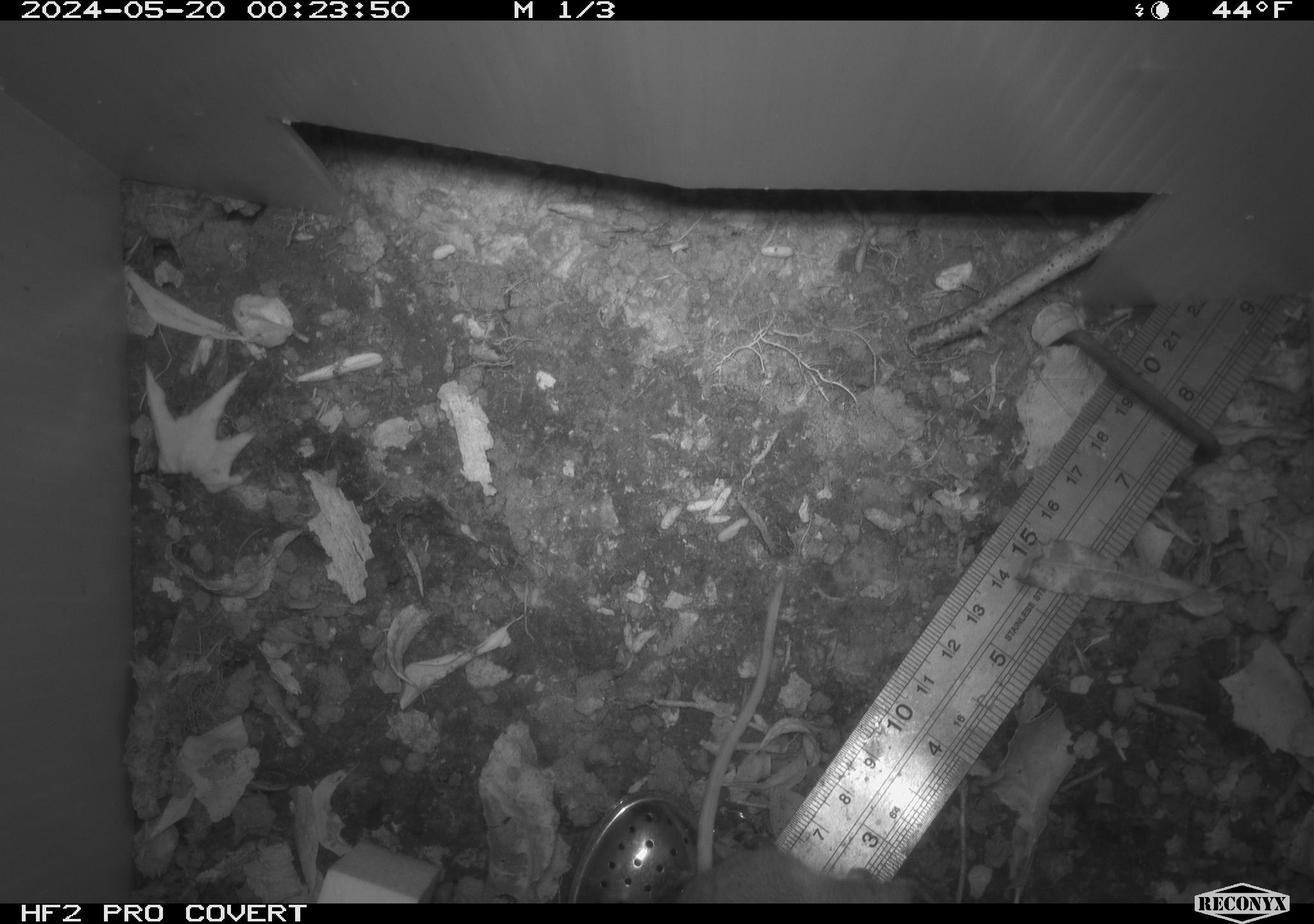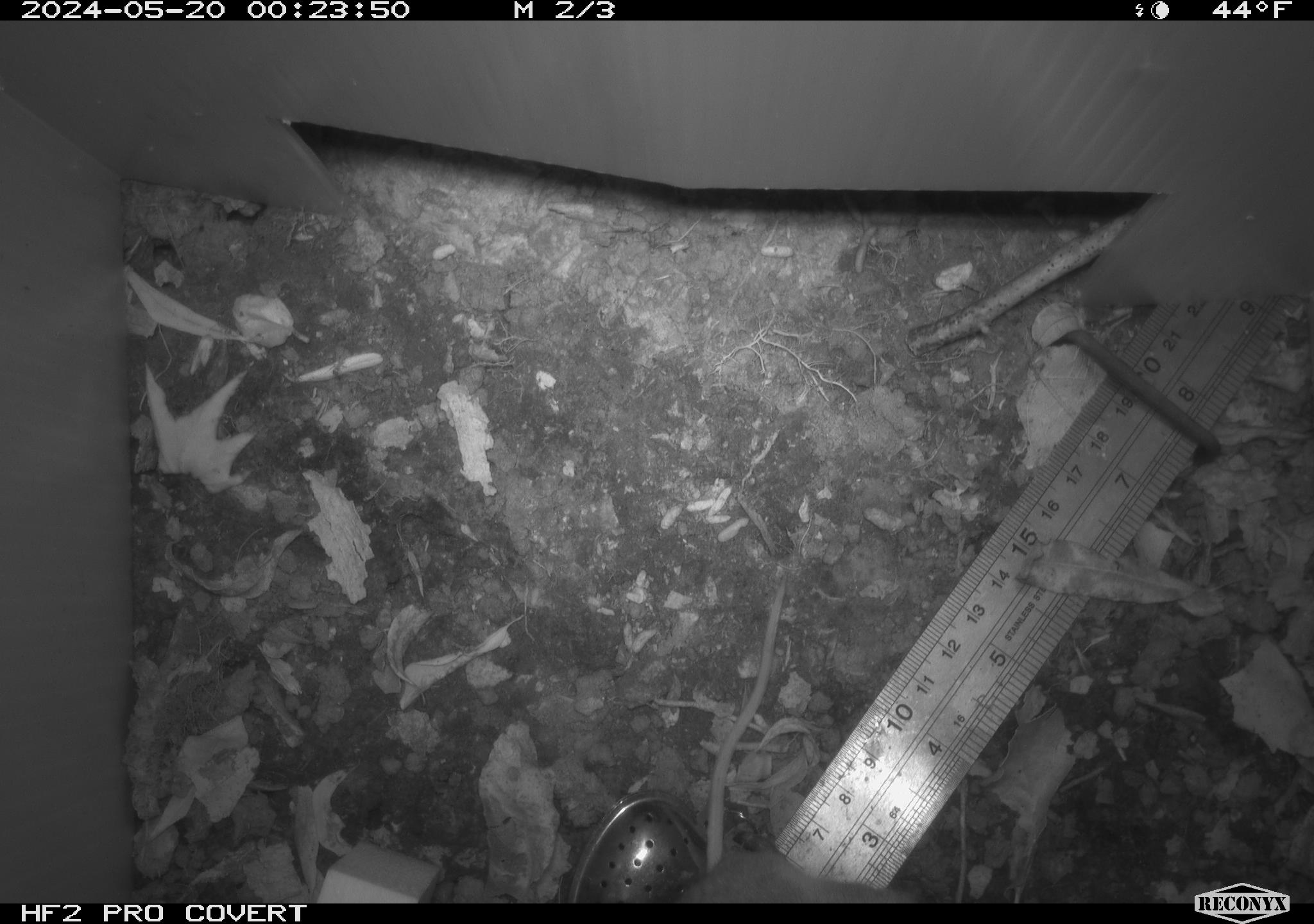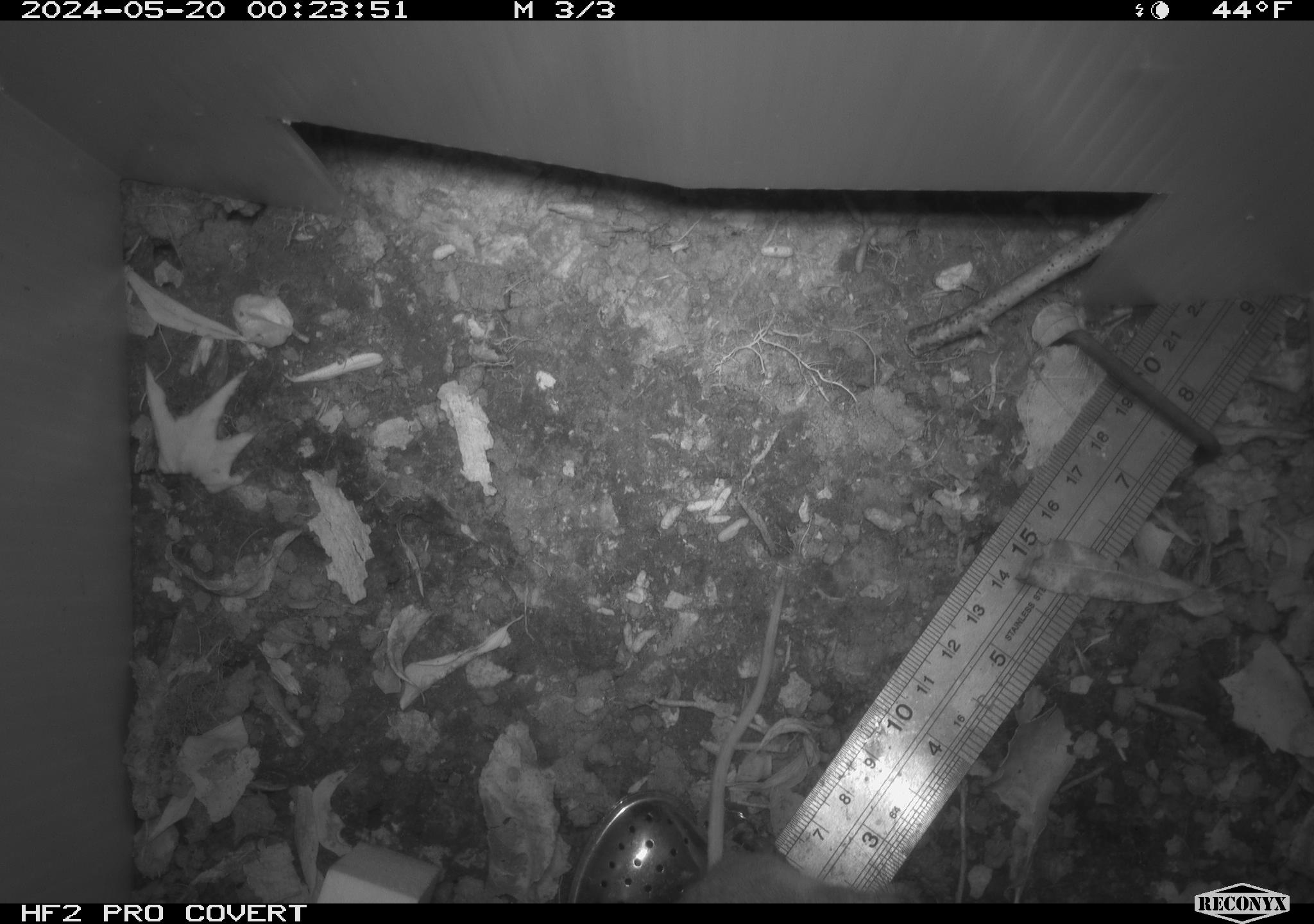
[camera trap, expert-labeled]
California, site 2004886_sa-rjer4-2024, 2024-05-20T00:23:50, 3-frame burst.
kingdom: Animalia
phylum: Chordata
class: Mammalia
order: Rodentia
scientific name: Rodentia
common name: mouse species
Mouse species (Rodentia).